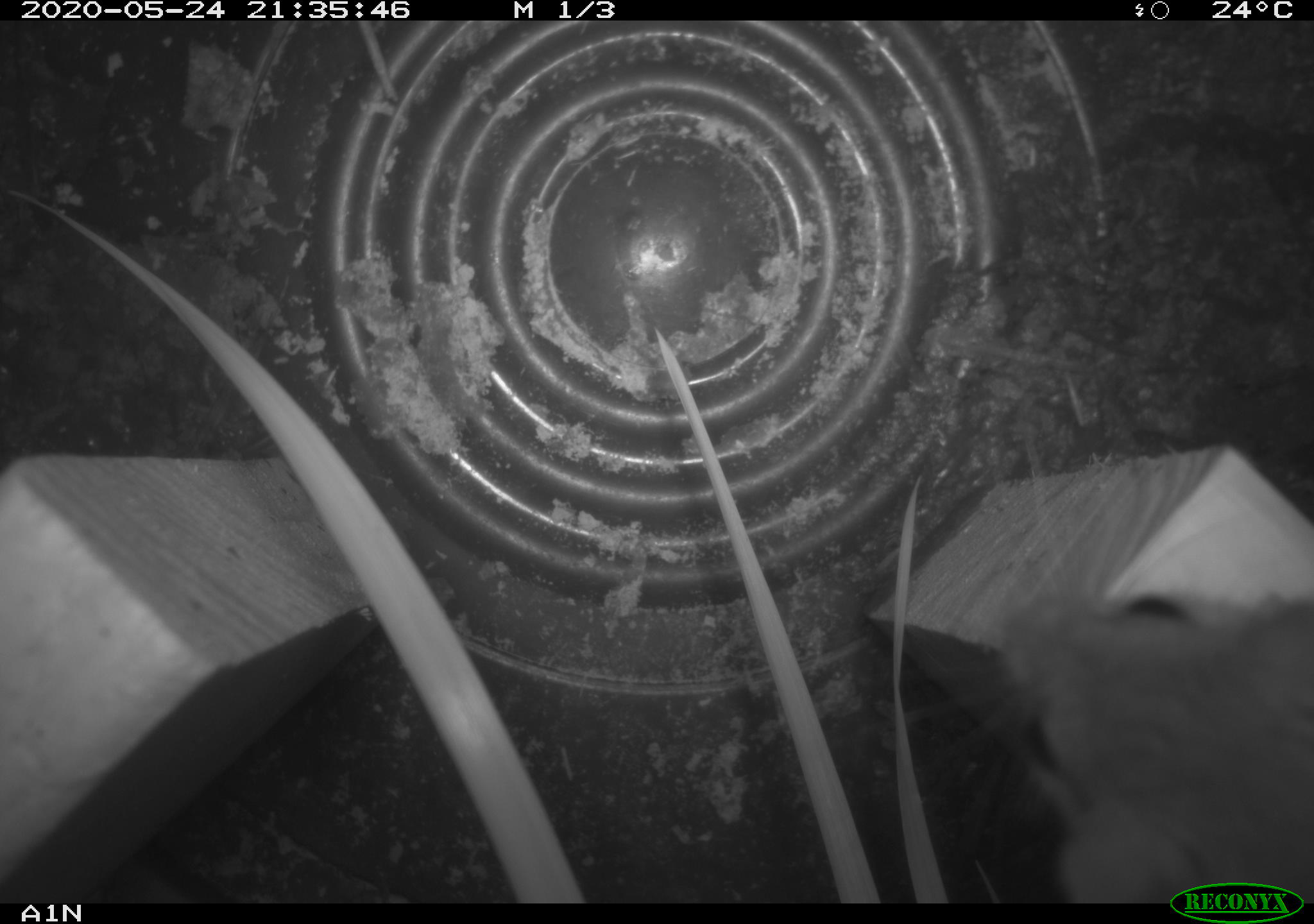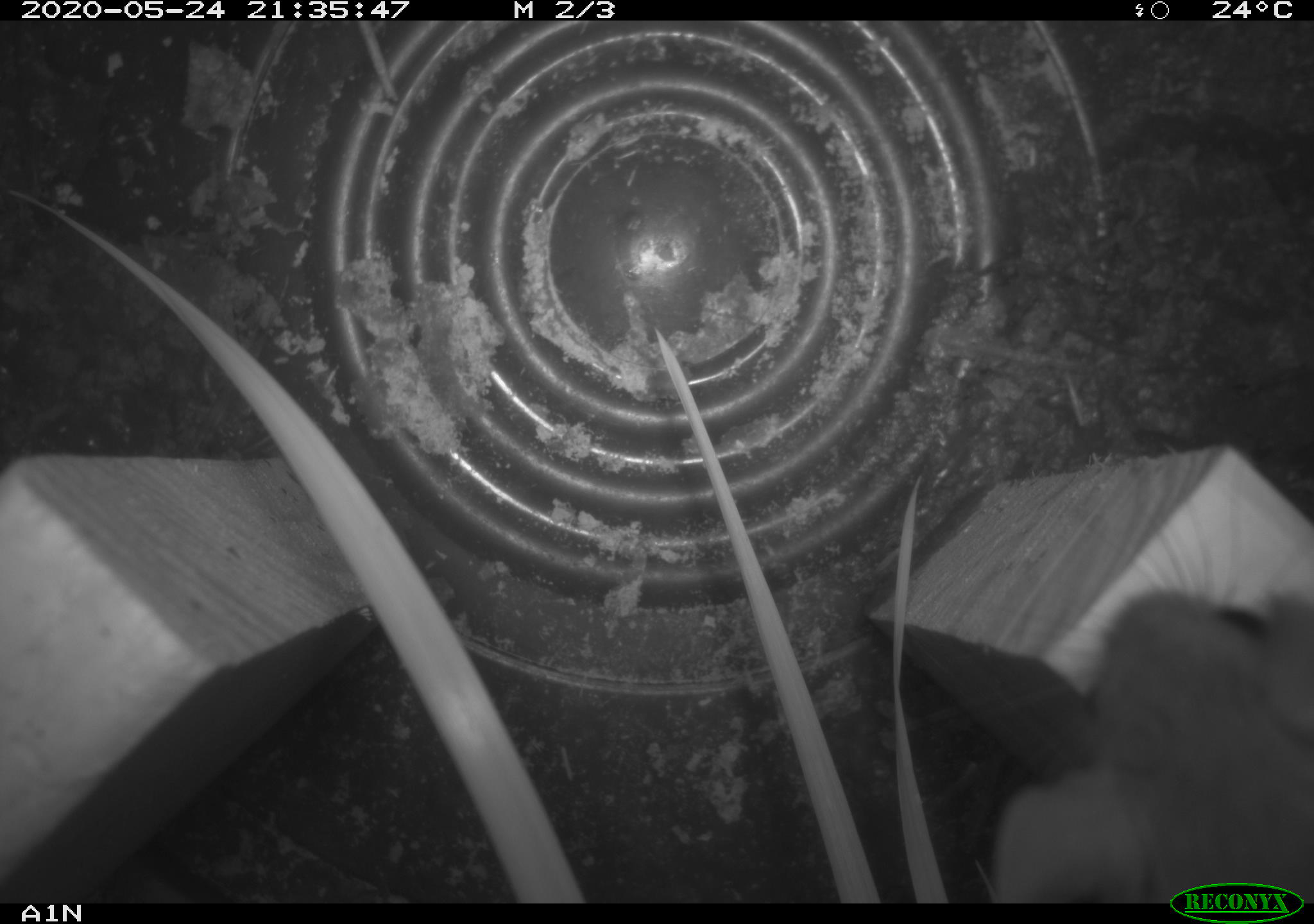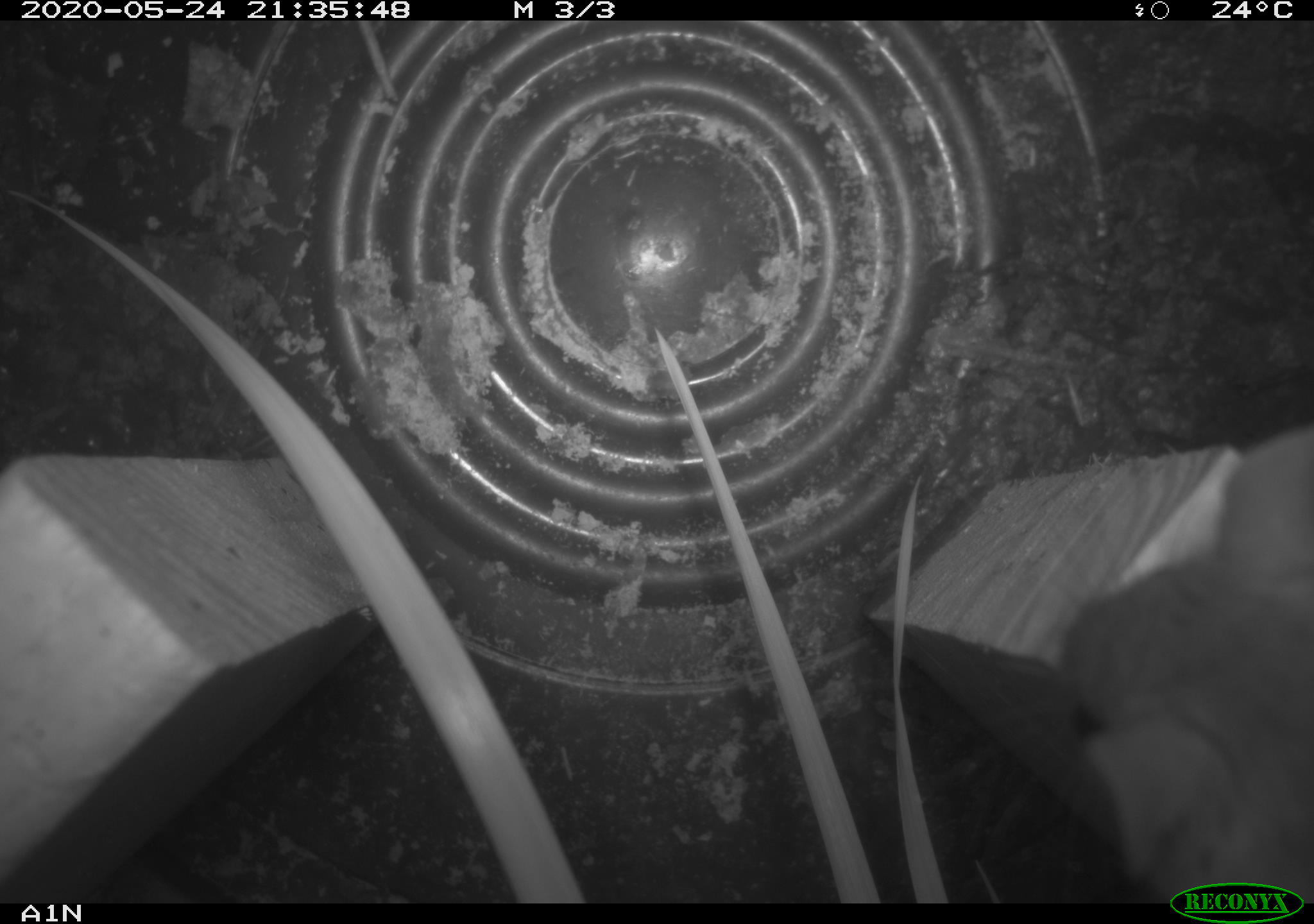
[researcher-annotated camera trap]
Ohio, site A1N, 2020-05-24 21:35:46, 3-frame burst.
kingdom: Animalia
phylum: Chordata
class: Mammalia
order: Rodentia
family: Cricetidae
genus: Peromyscus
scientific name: Peromyscus leucopus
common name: white-footed mouse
White-footed mouse (Peromyscus leucopus).